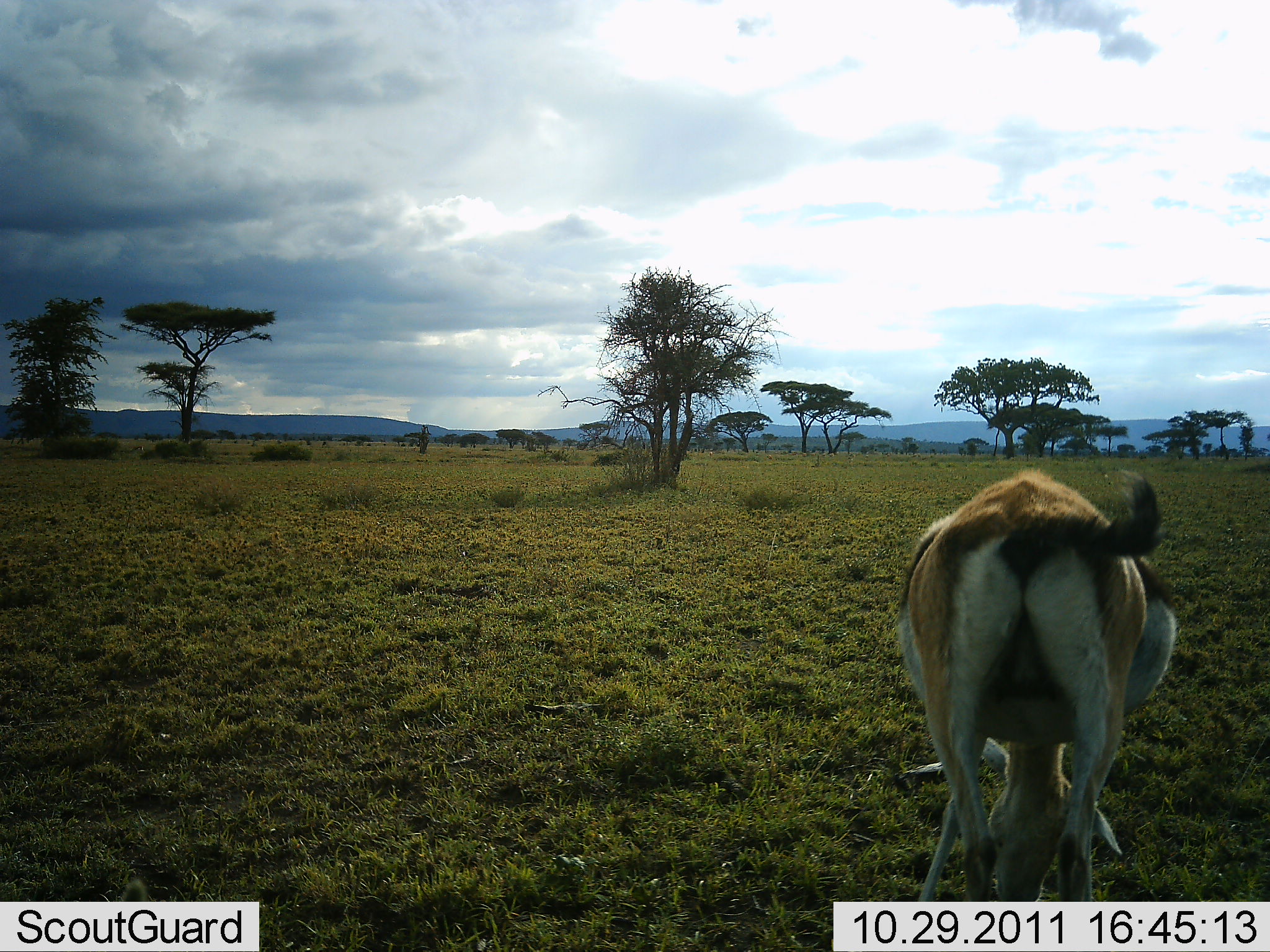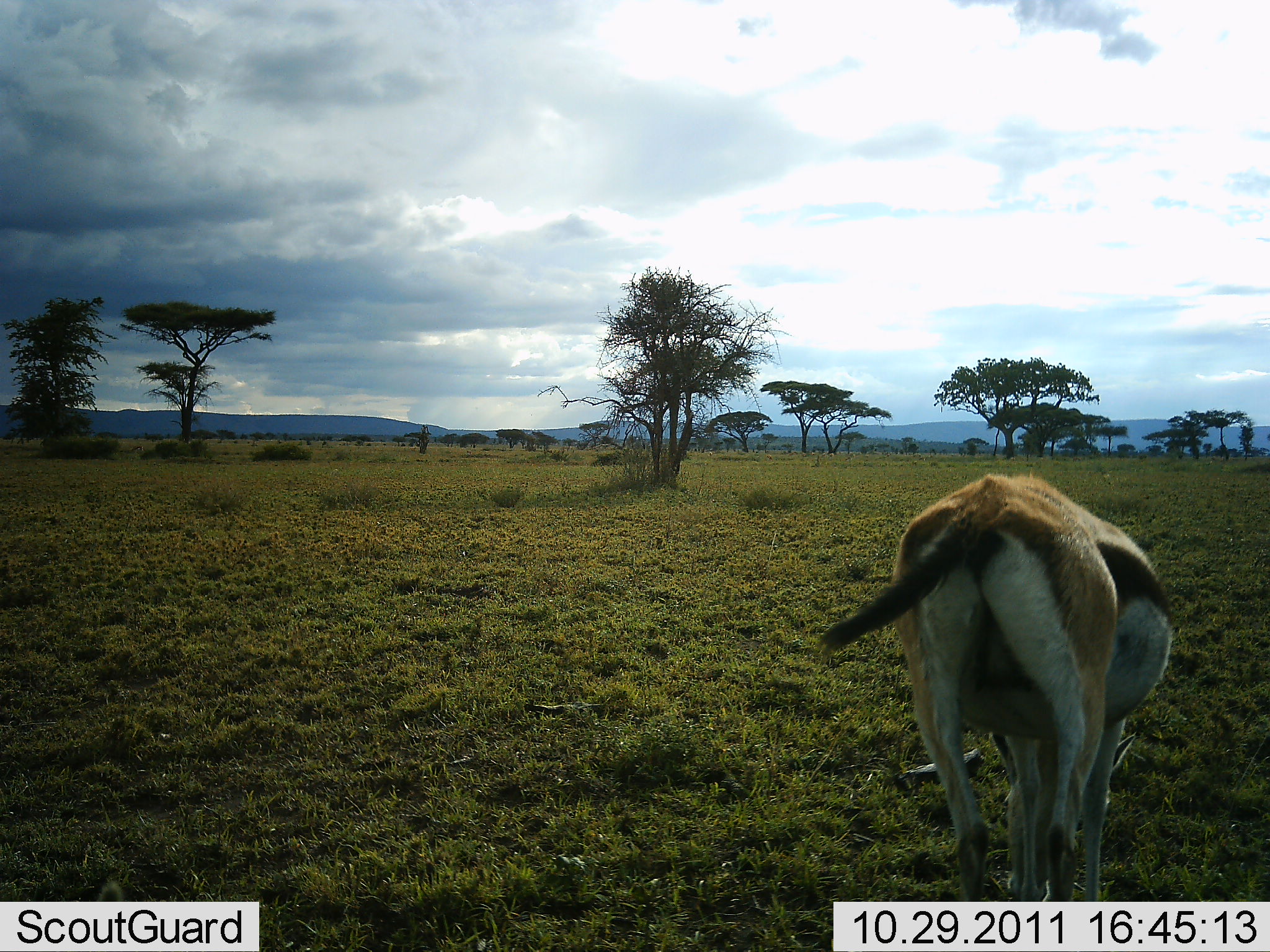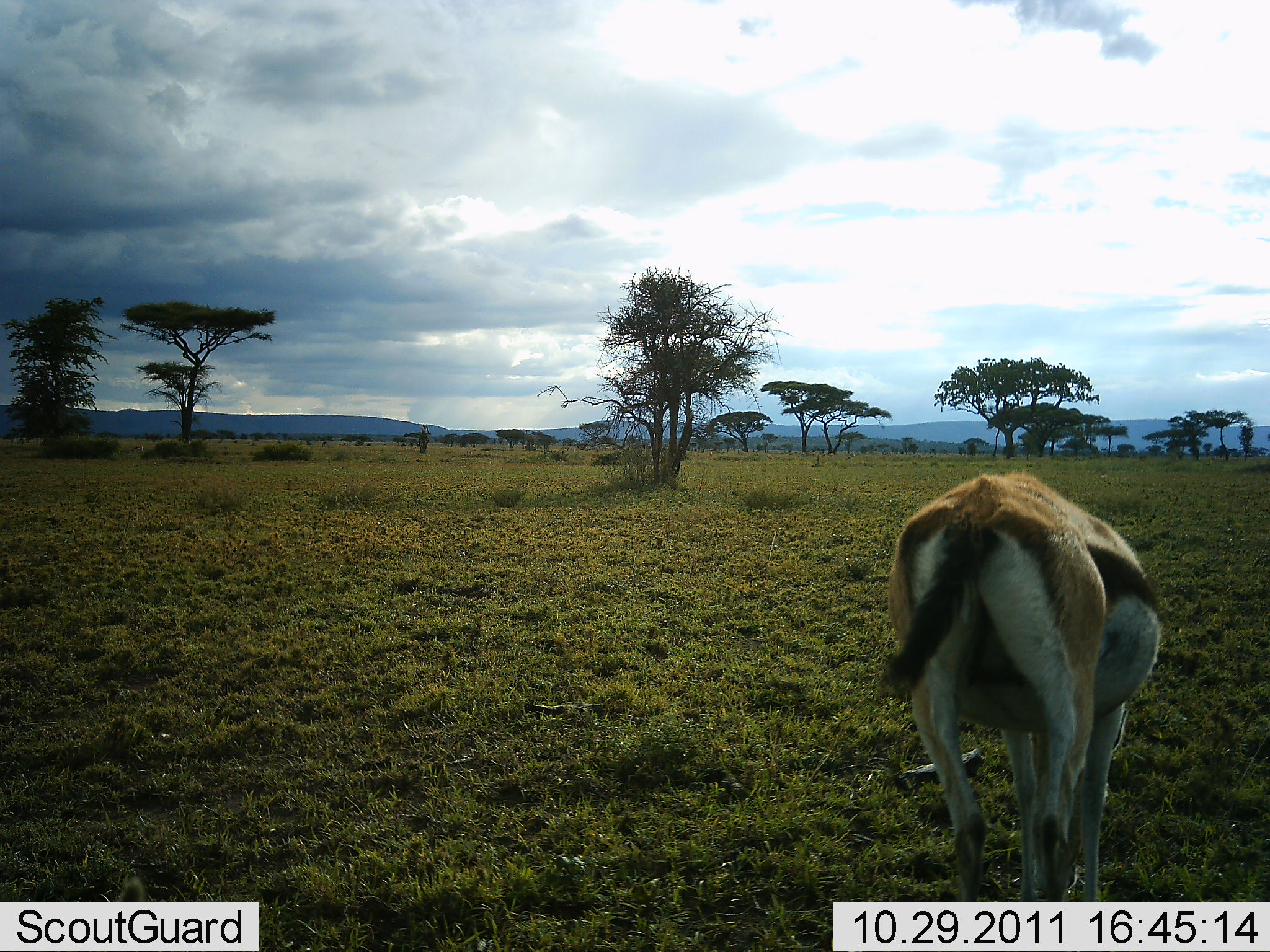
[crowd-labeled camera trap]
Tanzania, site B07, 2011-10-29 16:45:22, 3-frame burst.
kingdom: Animalia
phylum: Chordata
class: Mammalia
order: Artiodactyla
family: Bovidae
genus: Eudorcas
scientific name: Eudorcas thomsonii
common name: thomson's gazelle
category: gazellethomsons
Gazellethomsons (thomson's gazelle) (Eudorcas thomsonii), count 1. Behavior (volunteer vote fractions): standing 8%, resting 0%, moving 15%, interacting 0%. Young present (vote fraction): 0%. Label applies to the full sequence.